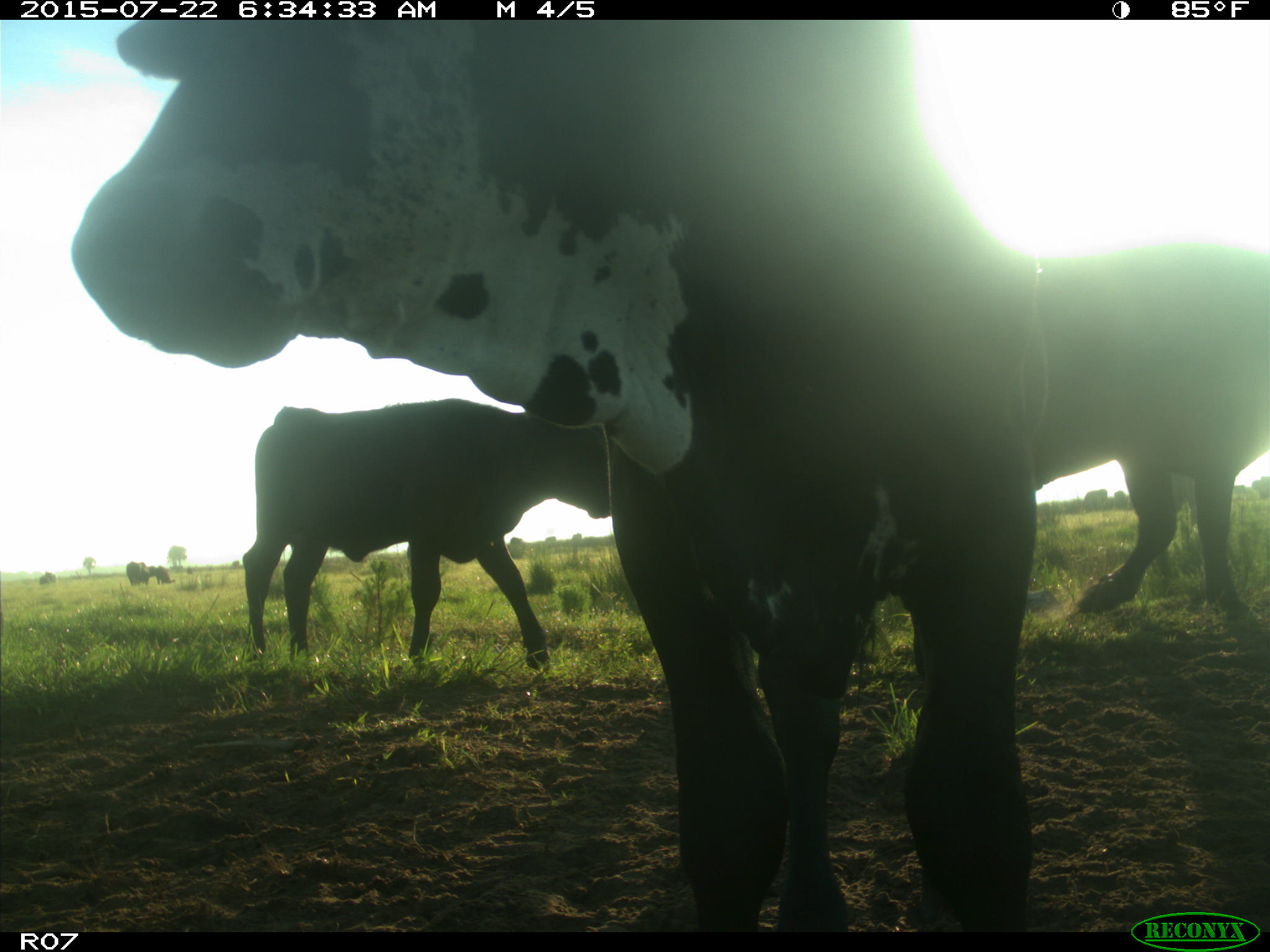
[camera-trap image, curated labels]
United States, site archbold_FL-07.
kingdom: Animalia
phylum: Chordata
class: Mammalia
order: Artiodactyla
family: Suidae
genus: Sus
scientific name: Sus scrofa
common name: wild boar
Sus scrofa (wild boar).